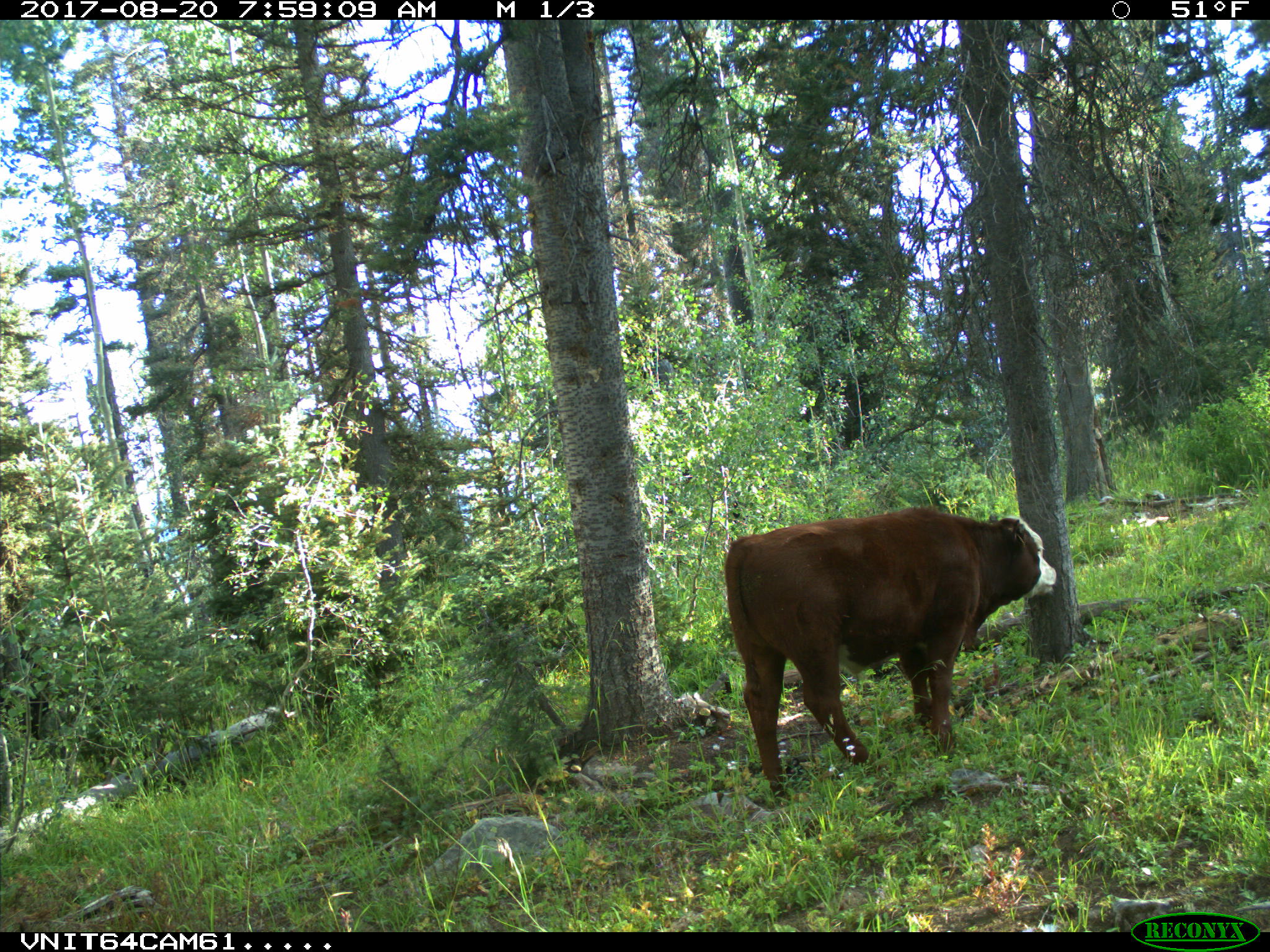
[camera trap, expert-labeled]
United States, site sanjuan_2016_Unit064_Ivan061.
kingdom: Animalia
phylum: Chordata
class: Mammalia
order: Artiodactyla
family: Bovidae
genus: Bos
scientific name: Bos taurus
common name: domestic cow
Bos taurus (domestic cow).